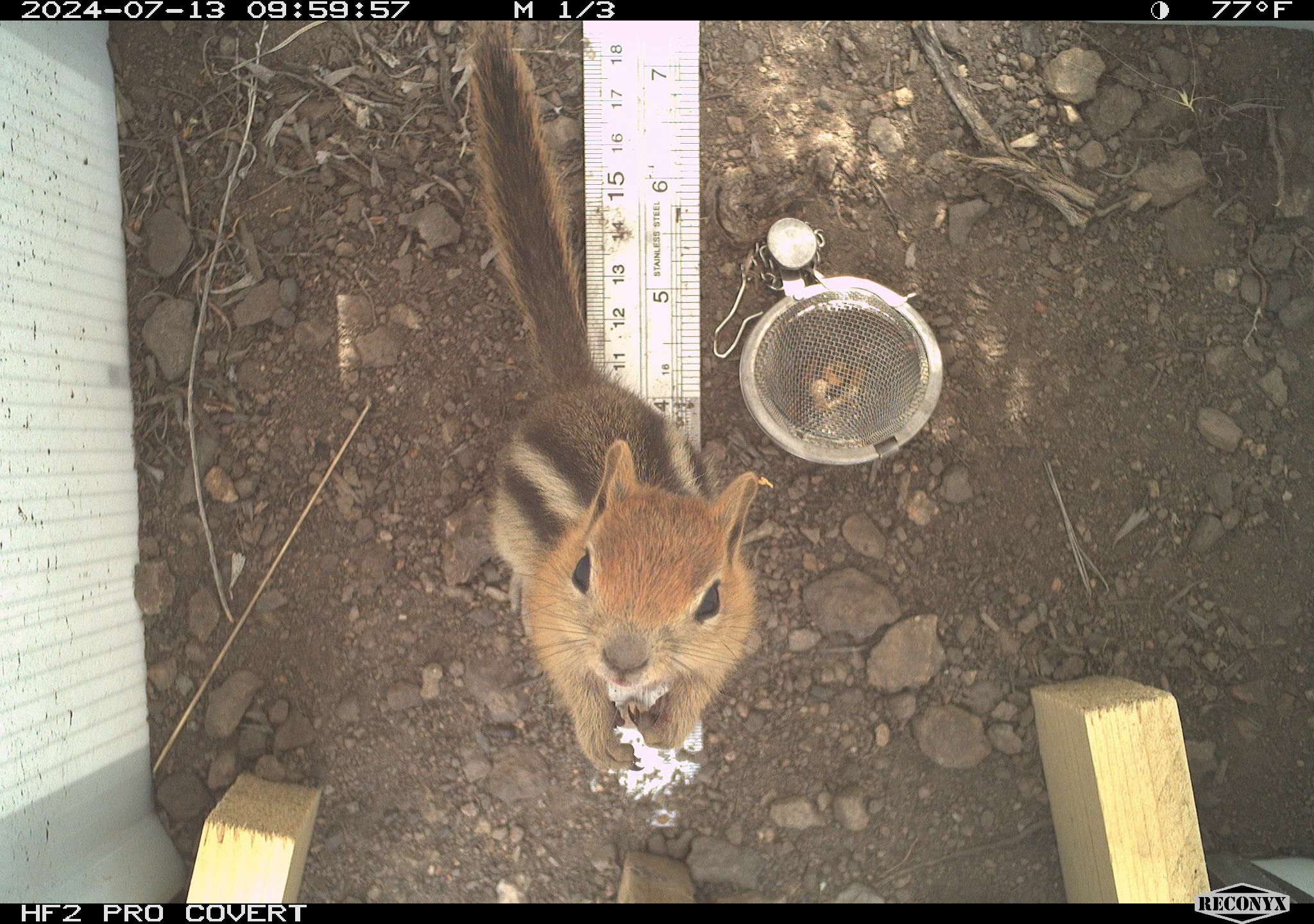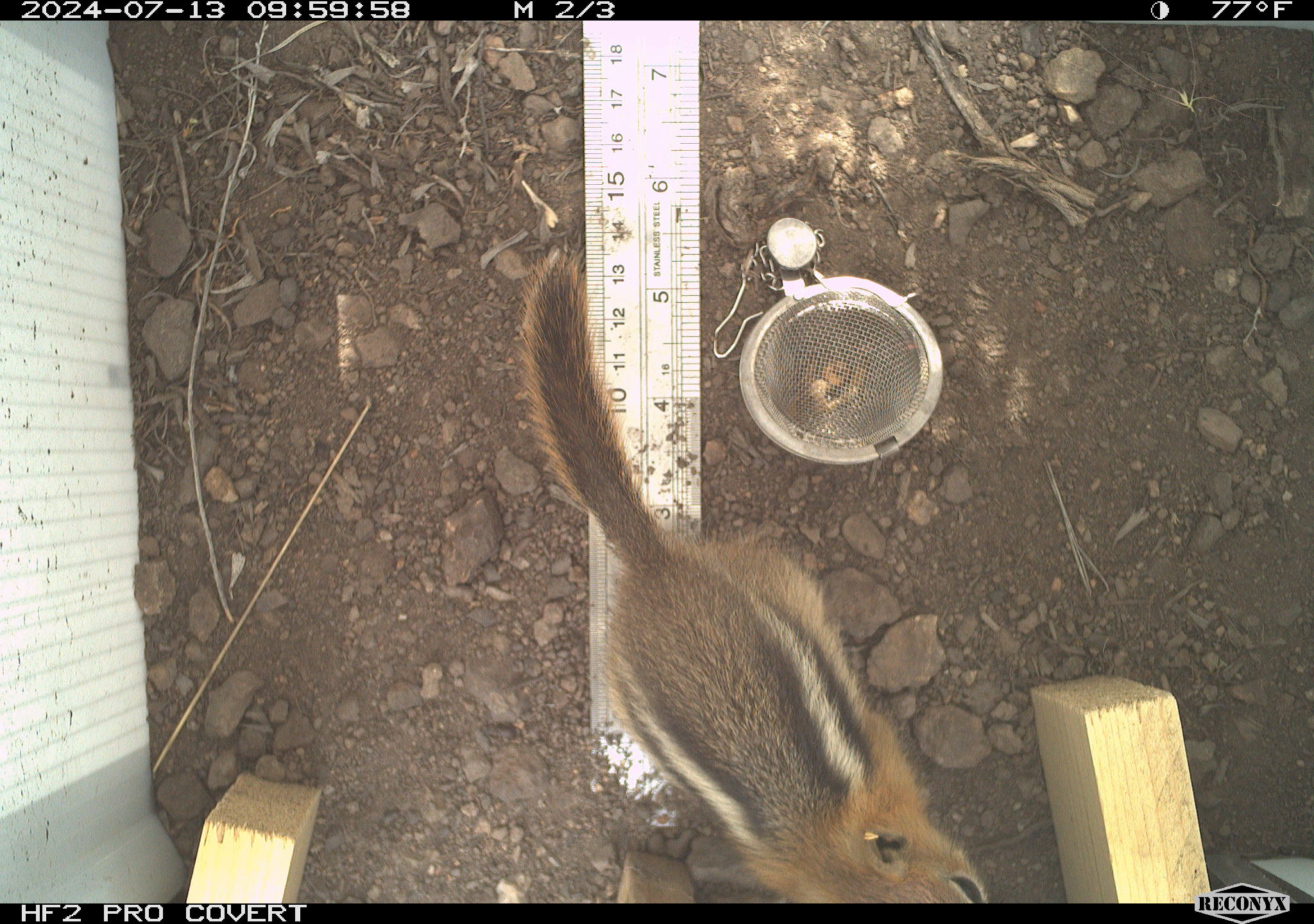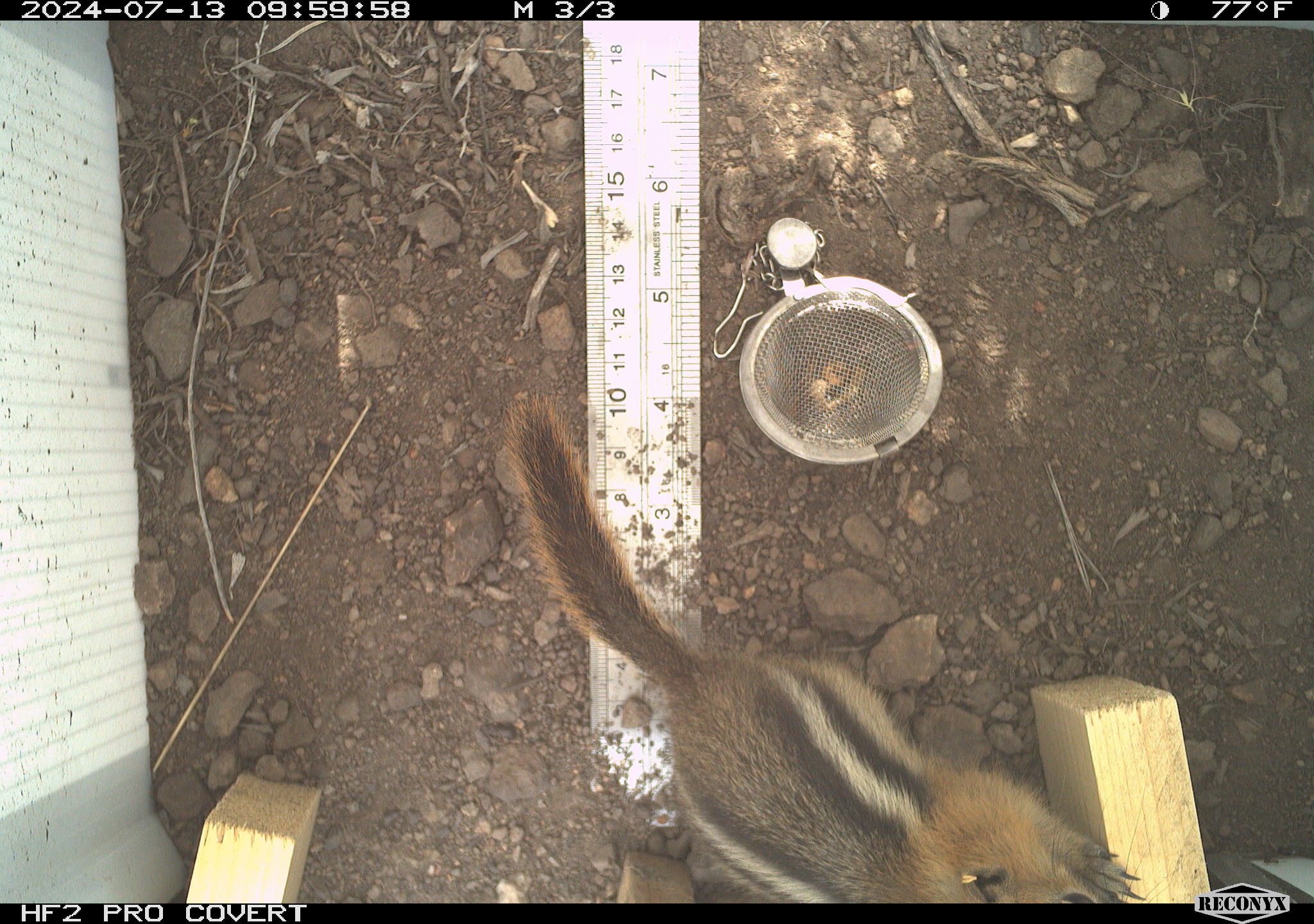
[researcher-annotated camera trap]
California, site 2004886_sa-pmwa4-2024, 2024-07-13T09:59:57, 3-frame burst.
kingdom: Animalia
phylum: Chordata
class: Mammalia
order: Rodentia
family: Sciuridae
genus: Callospermophilus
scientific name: Callospermophilus lateralis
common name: golden mantled ground squirrel